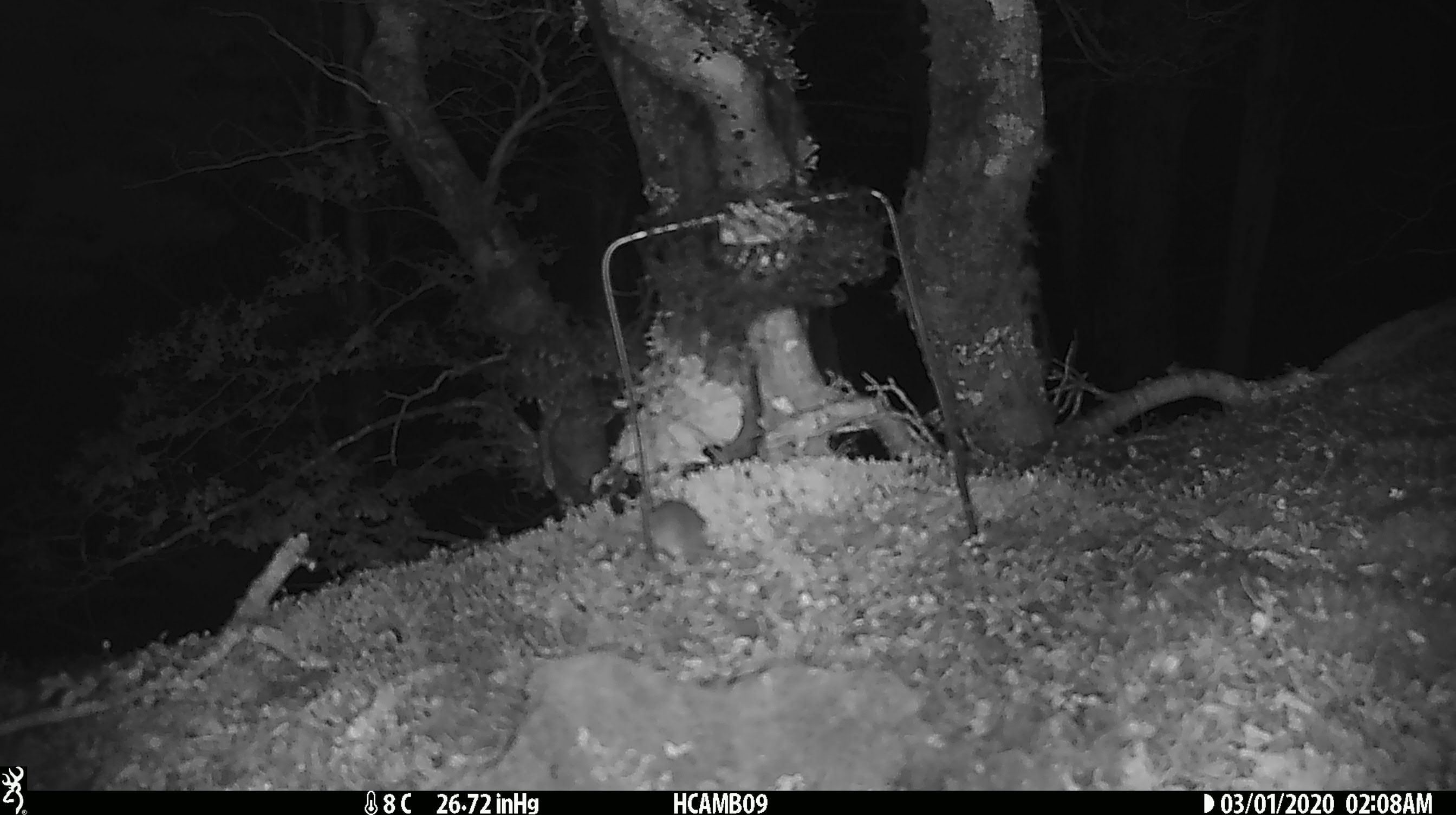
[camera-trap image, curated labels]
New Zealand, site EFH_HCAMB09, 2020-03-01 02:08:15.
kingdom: Animalia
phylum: Chordata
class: Mammalia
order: Rodentia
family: Muridae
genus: Mus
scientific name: Mus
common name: mouse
Mouse (Mus).